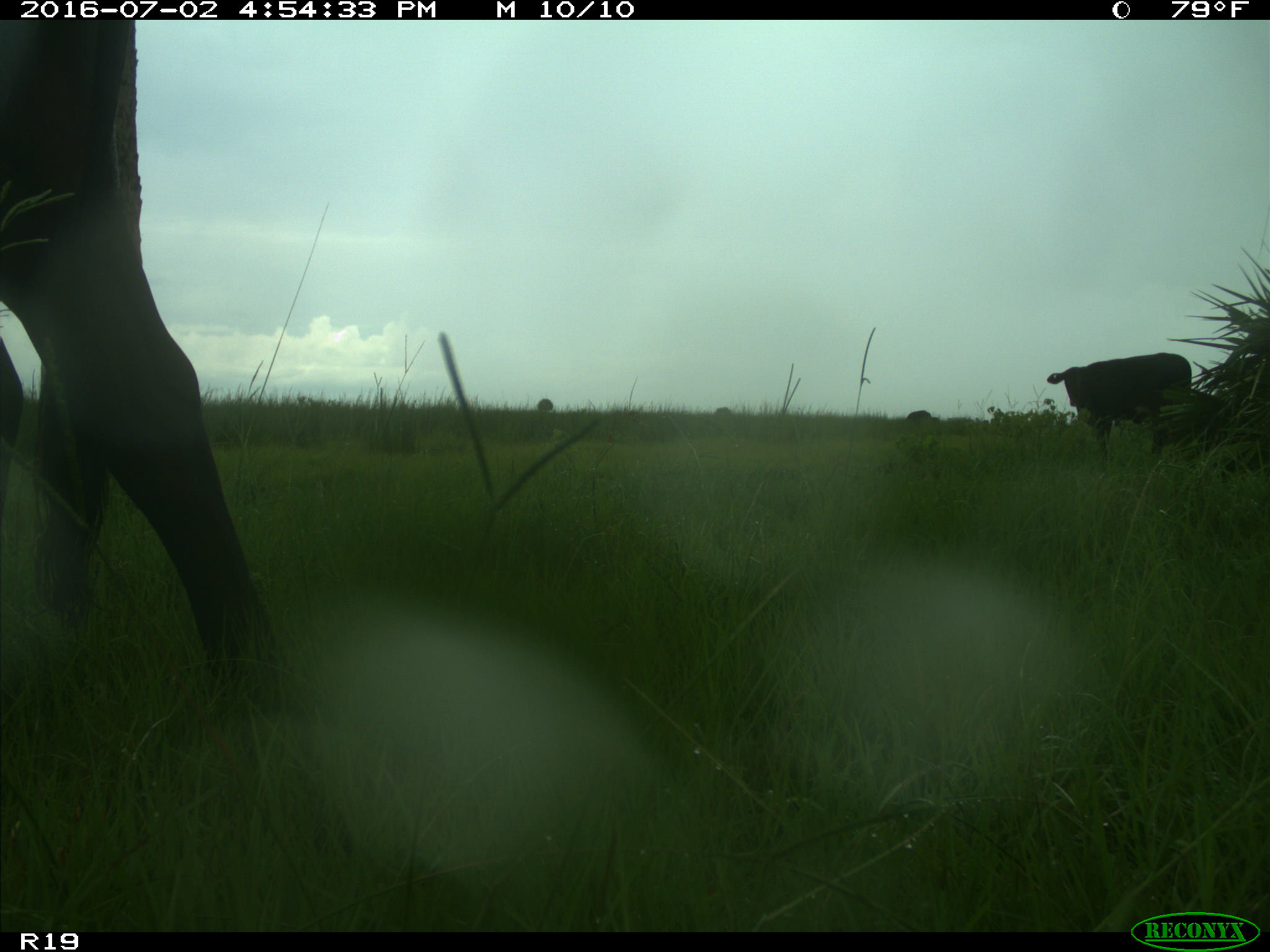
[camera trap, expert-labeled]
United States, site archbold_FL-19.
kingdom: Animalia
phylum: Chordata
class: Mammalia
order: Artiodactyla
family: Bovidae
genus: Bos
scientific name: Bos taurus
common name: domestic cow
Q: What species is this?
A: Bos taurus (domestic cow).